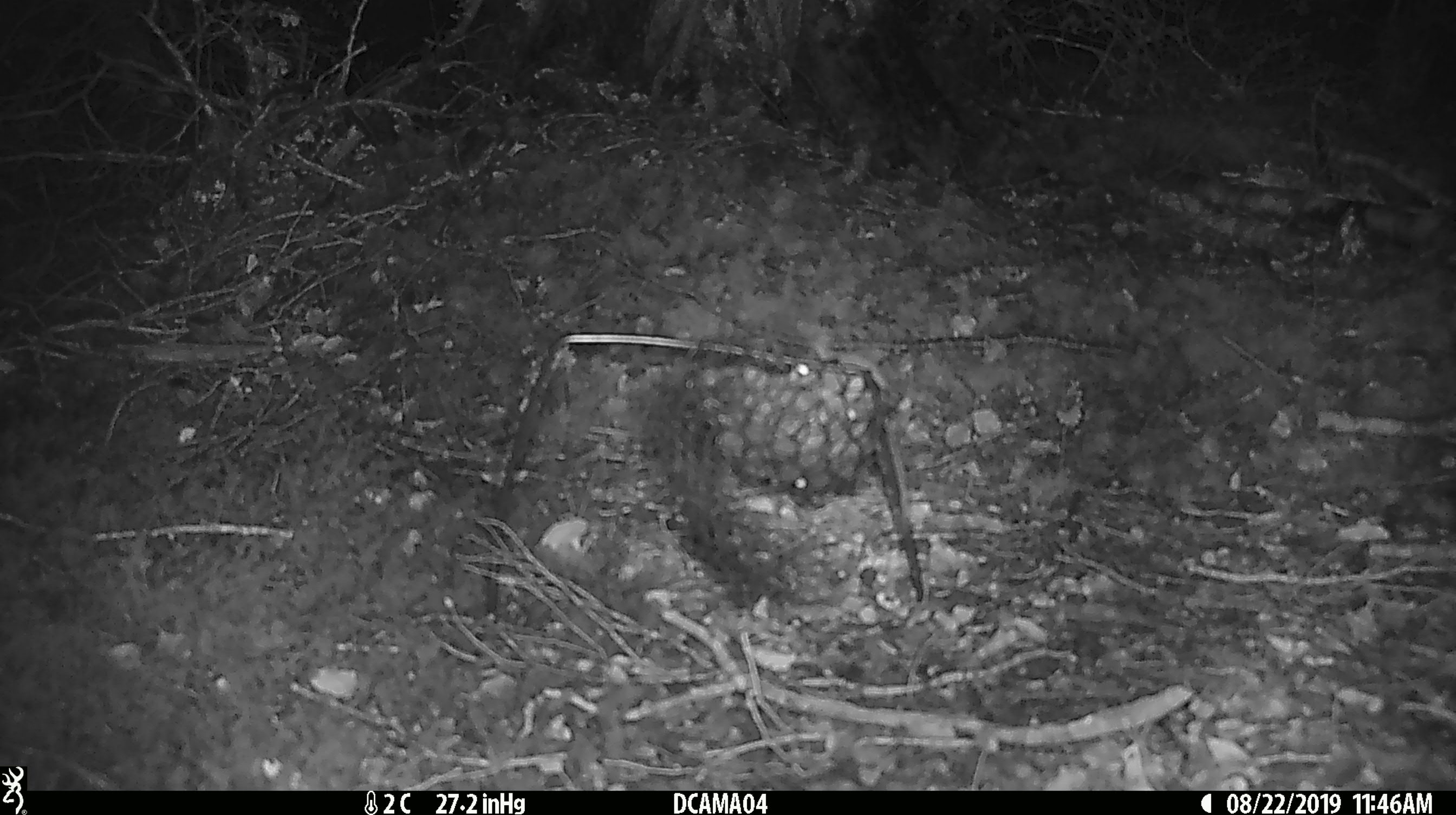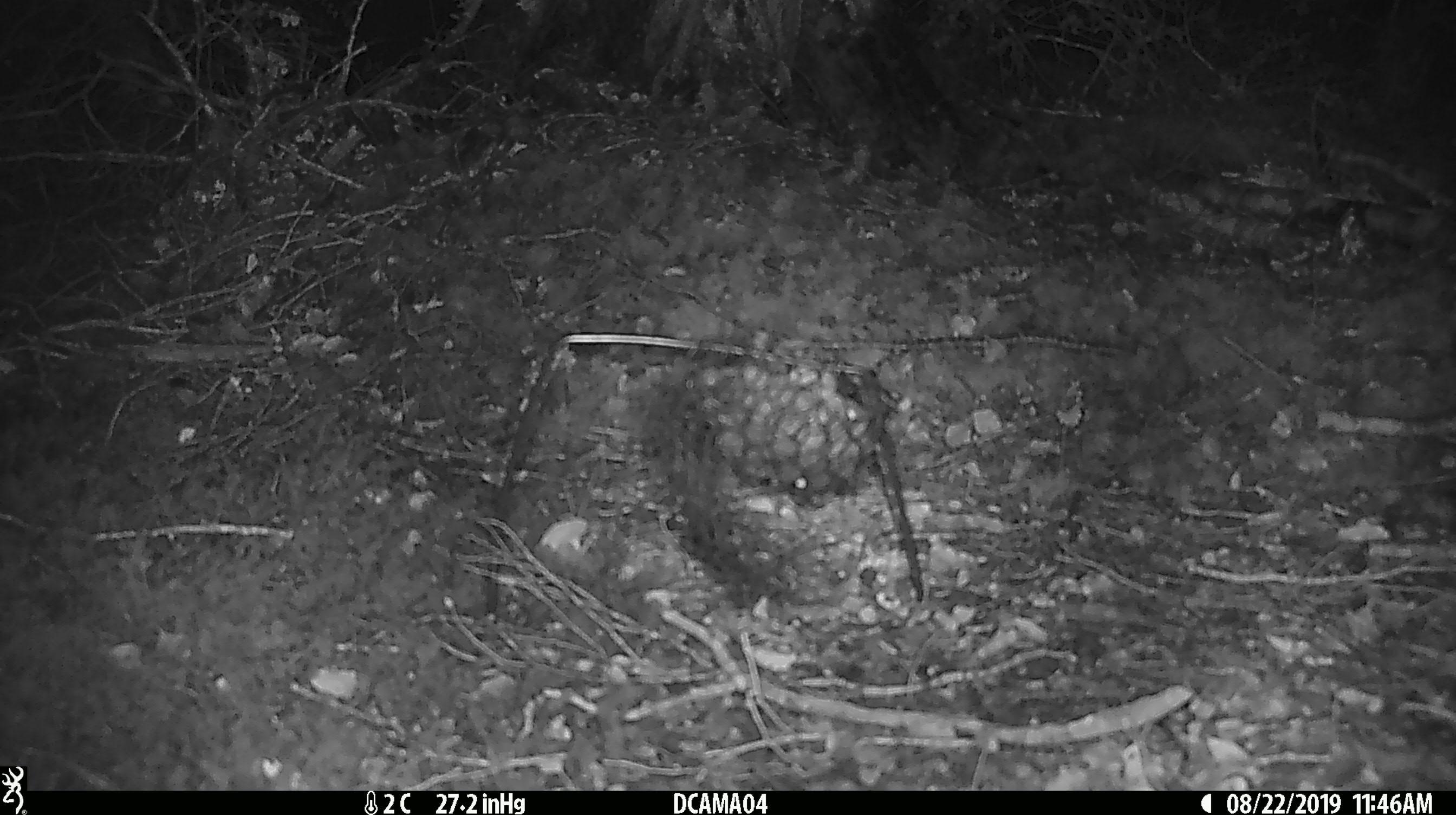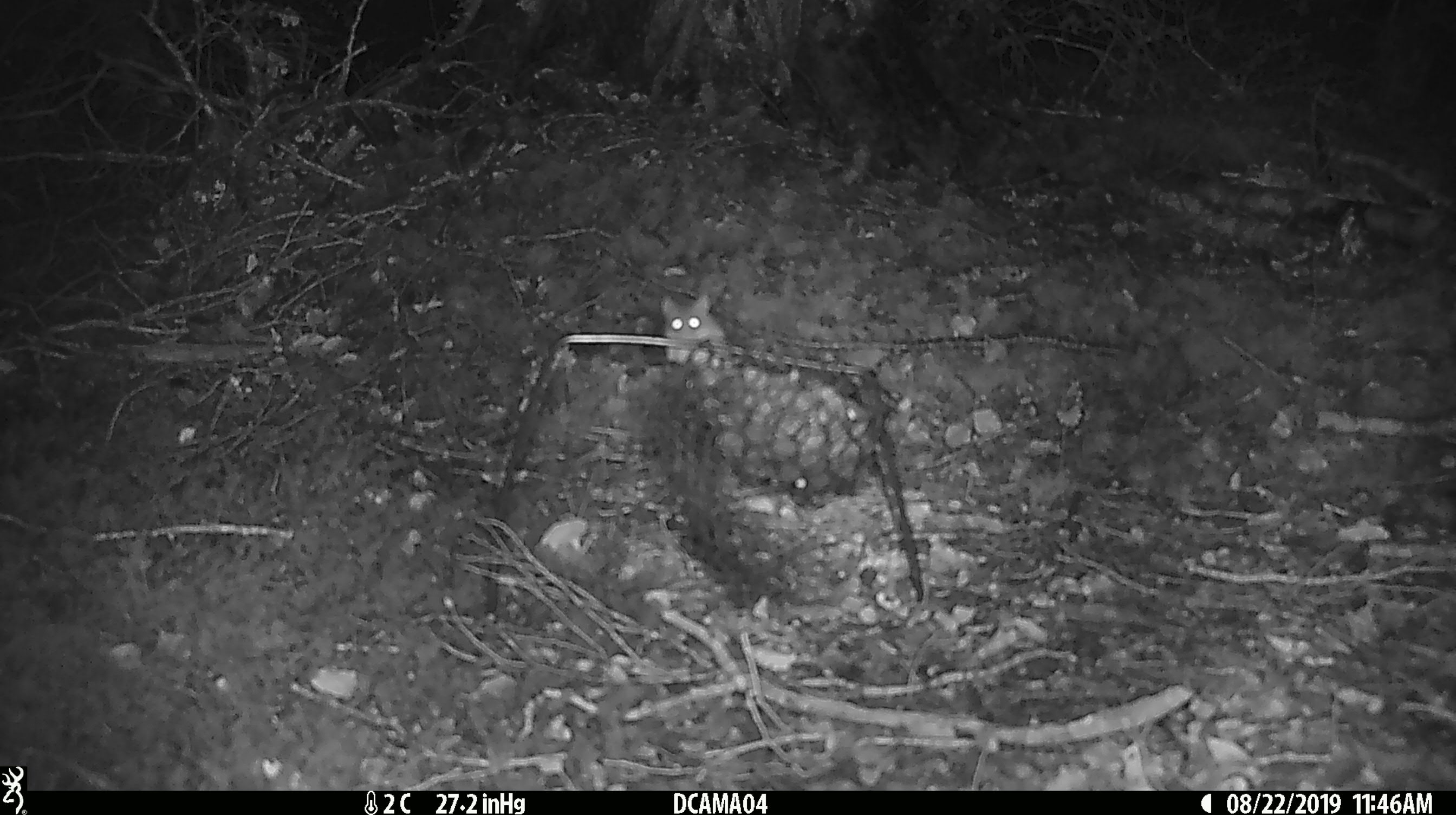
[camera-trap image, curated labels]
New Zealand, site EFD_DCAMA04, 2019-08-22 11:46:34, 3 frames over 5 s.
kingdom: Animalia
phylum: Chordata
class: Mammalia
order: Rodentia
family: Muridae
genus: Mus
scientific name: Mus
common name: mouse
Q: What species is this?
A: Mouse (Mus).